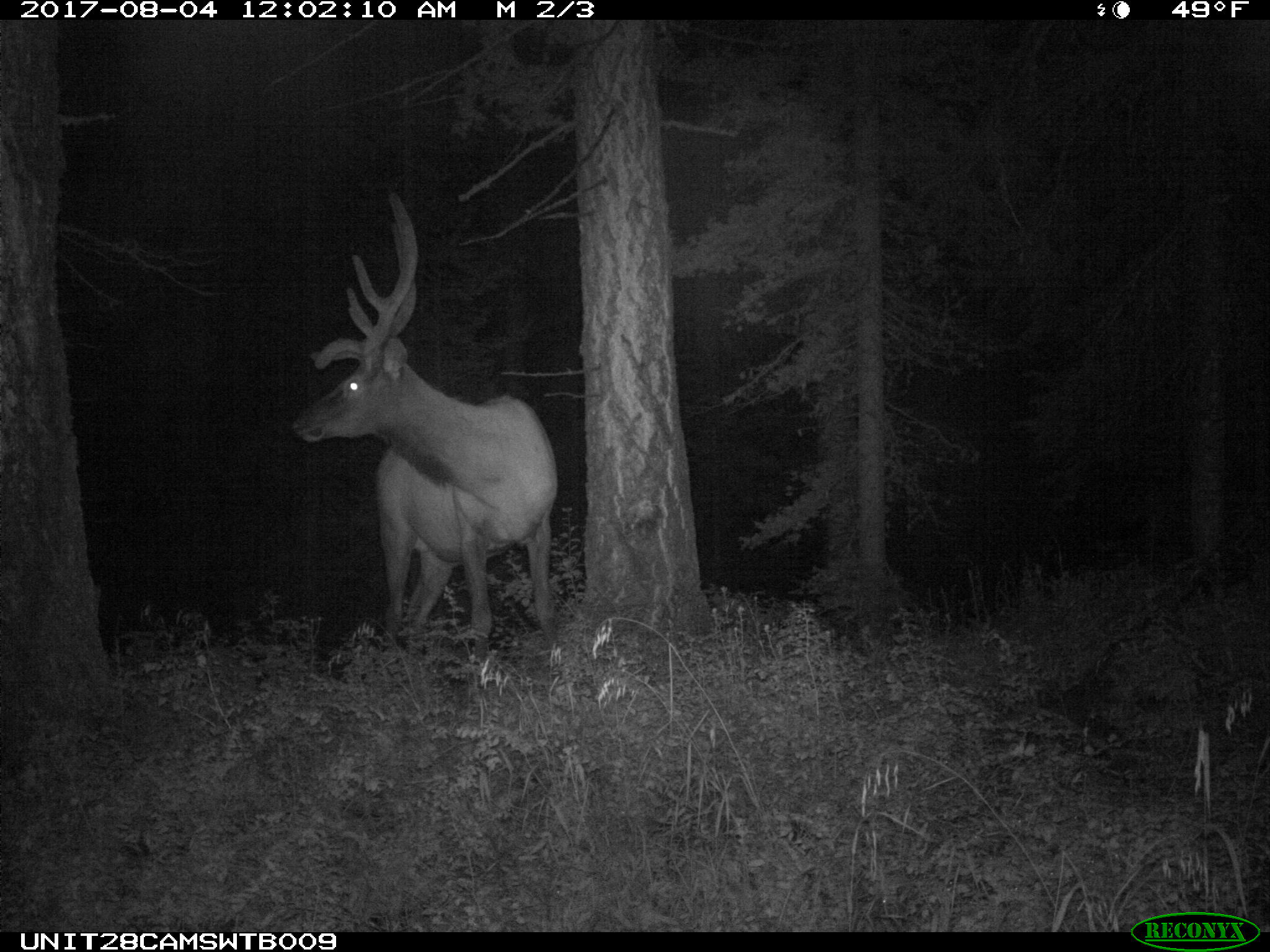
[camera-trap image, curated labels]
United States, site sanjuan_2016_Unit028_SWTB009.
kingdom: Animalia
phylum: Chordata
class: Mammalia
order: Artiodactyla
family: Cervidae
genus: Cervus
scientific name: Cervus elaphus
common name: red deer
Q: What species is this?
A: Cervus elaphus (red deer).